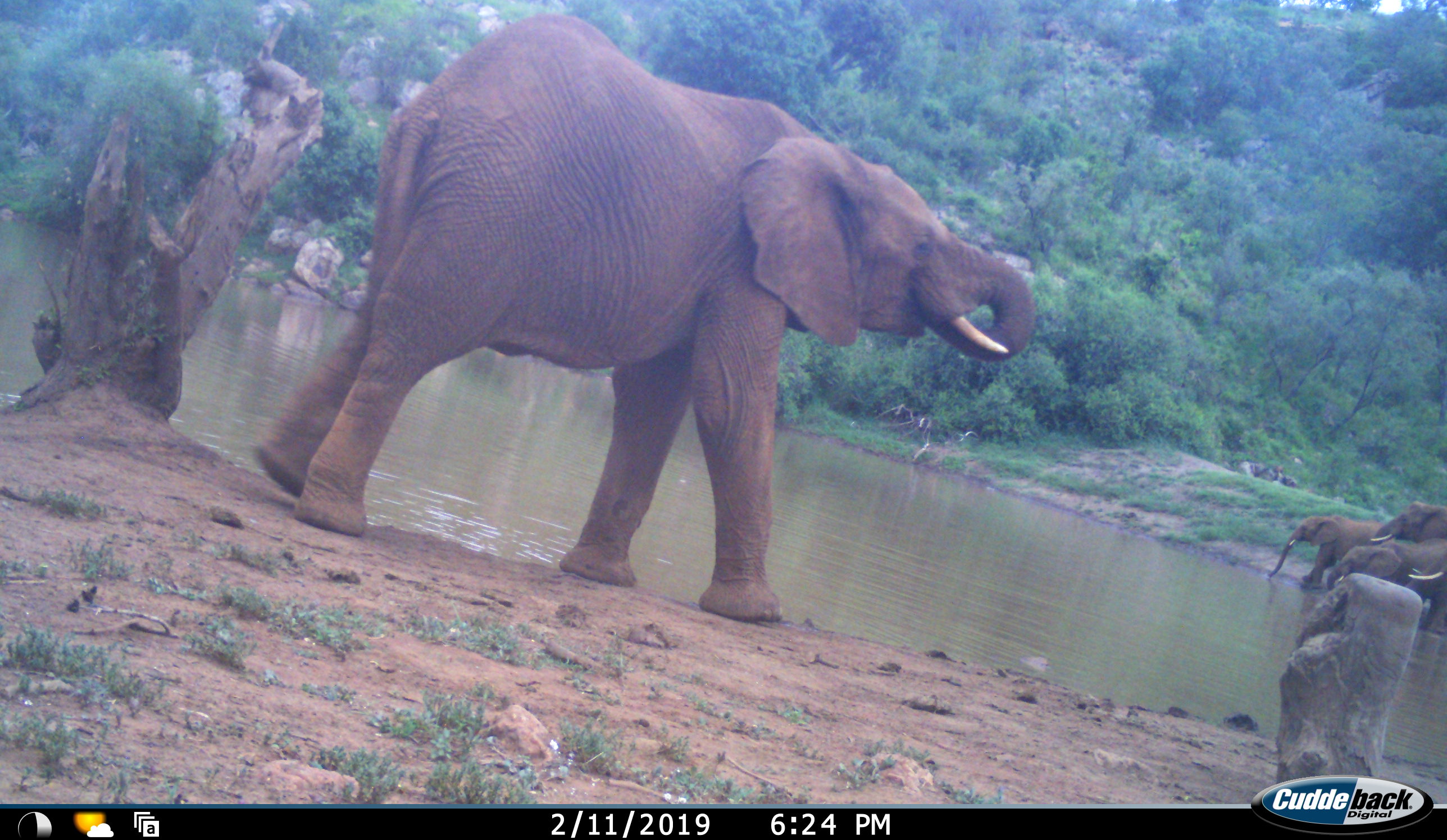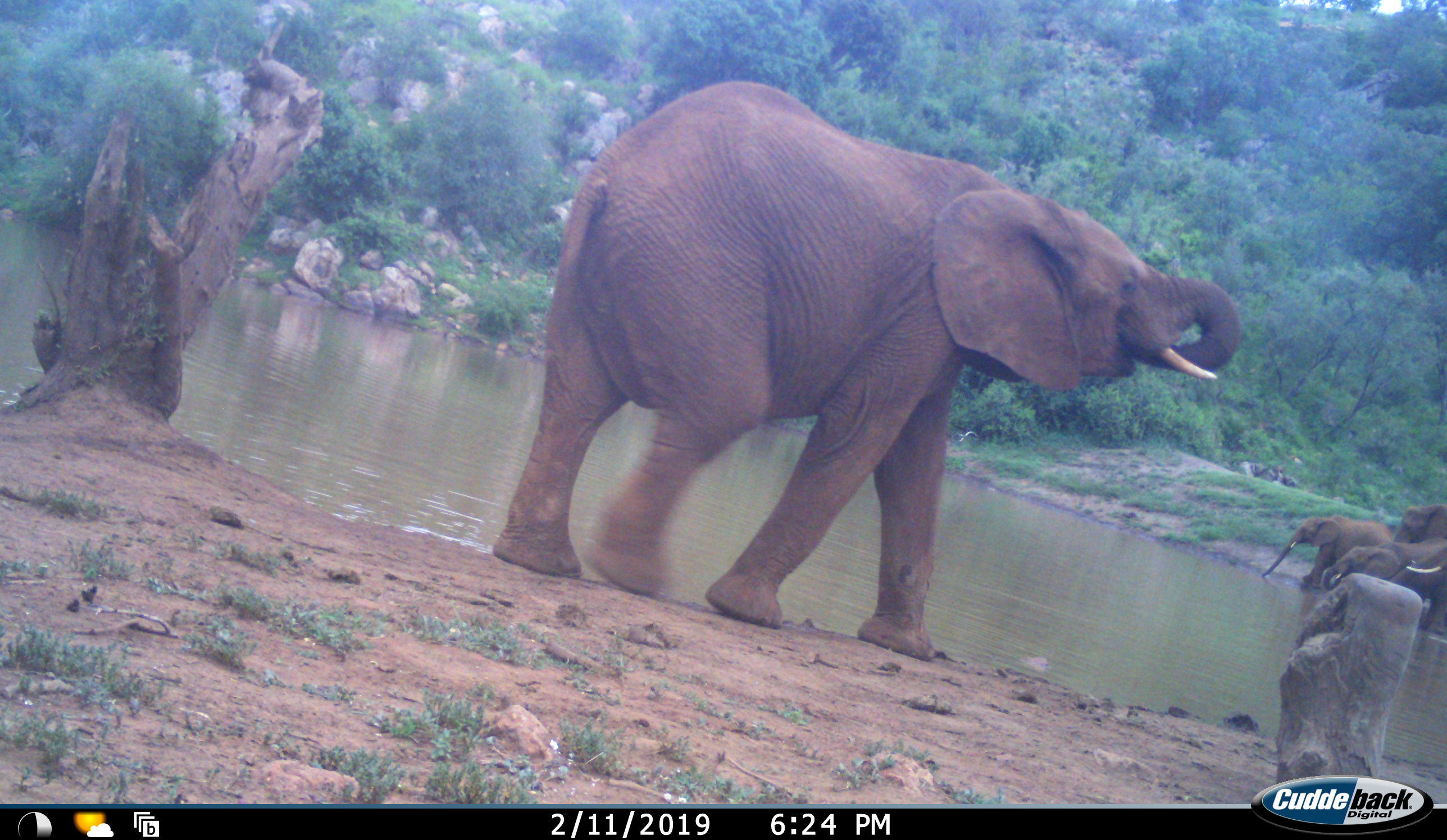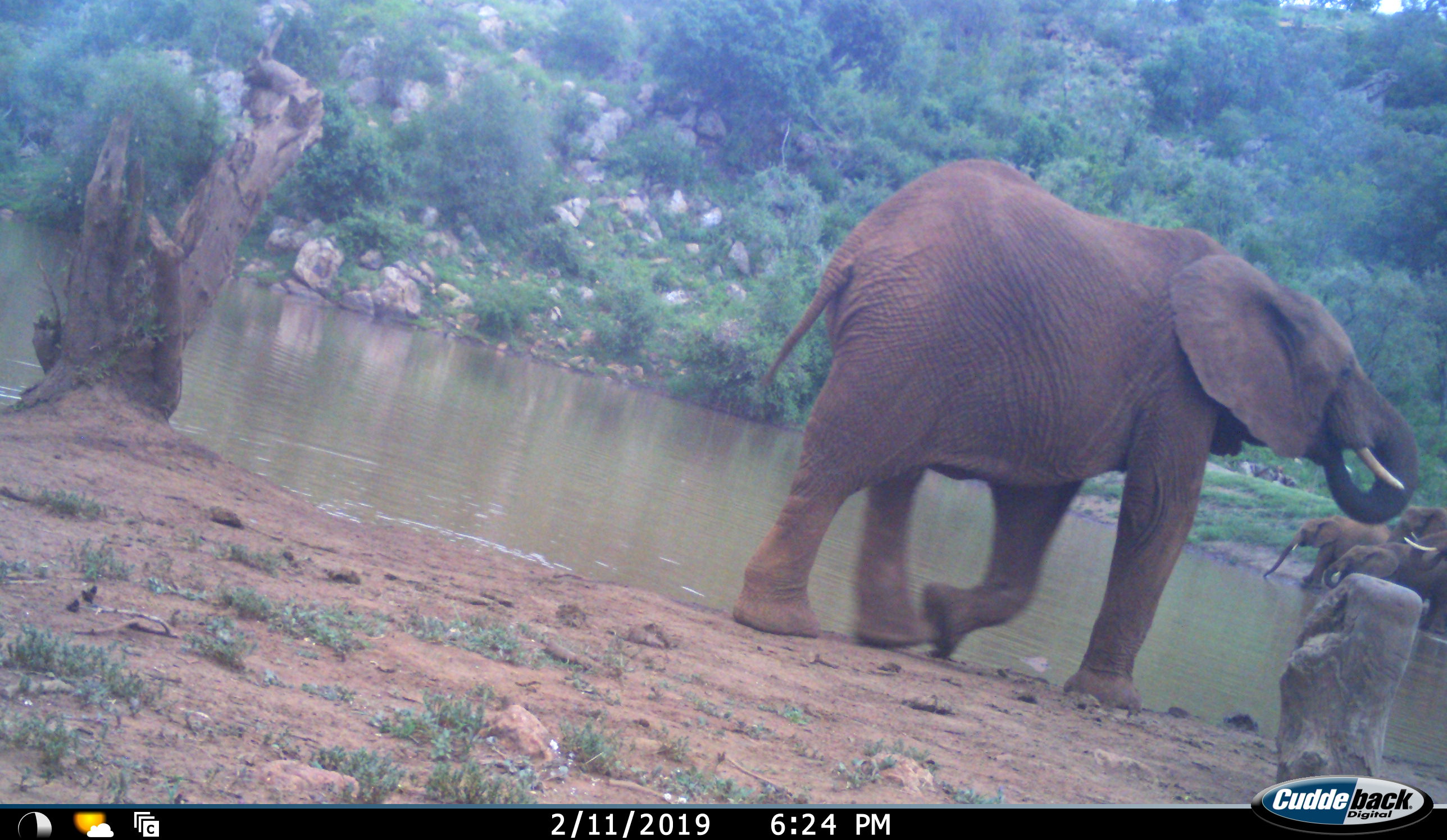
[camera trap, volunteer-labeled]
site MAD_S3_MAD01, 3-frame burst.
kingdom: Animalia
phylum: Chordata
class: Mammalia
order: Proboscidea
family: Elephantidae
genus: Loxodonta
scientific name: Loxodonta africana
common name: african bush elephant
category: elephant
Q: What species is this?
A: Elephant (african bush elephant) (Loxodonta africana).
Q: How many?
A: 5.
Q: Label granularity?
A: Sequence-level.